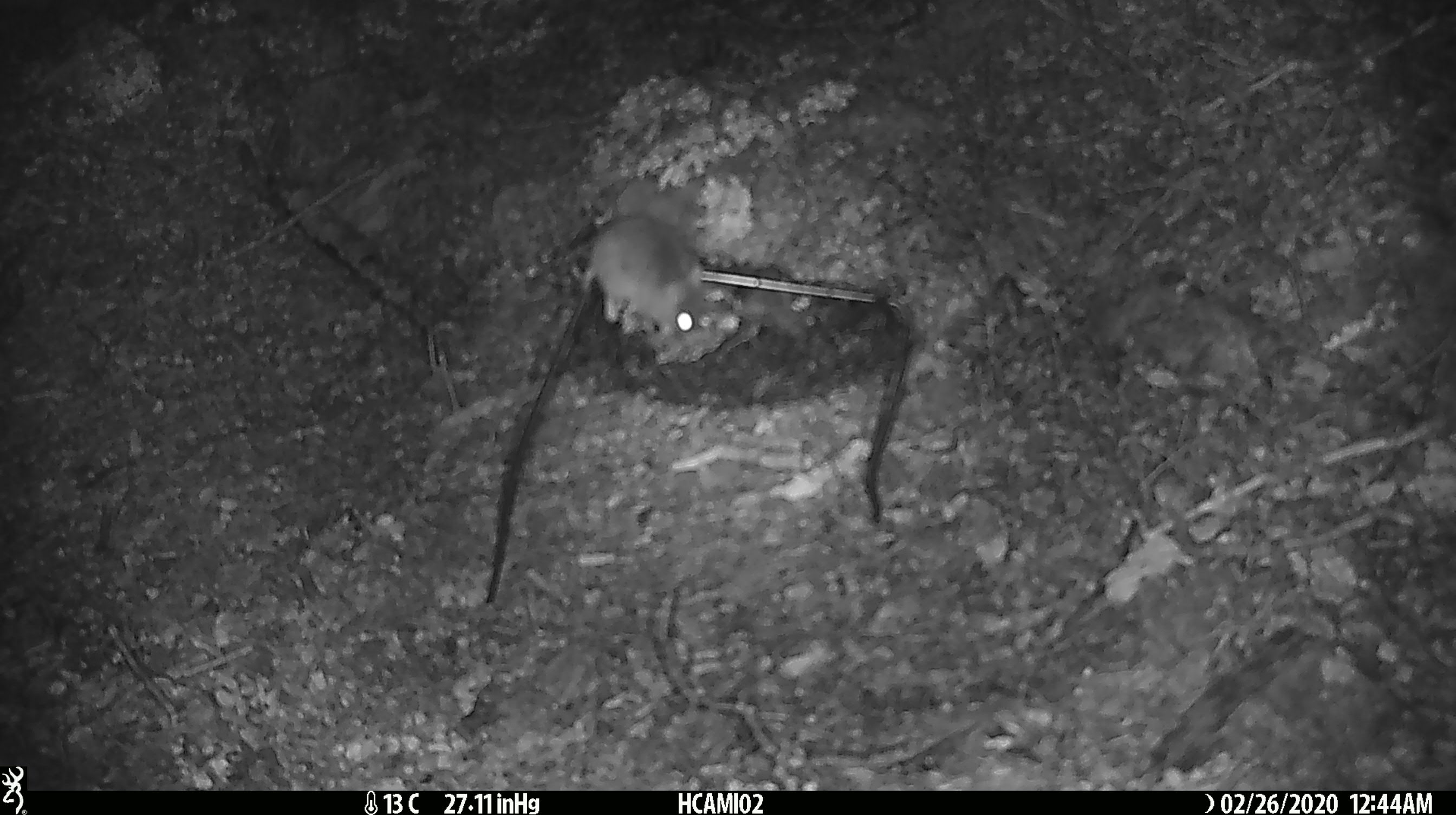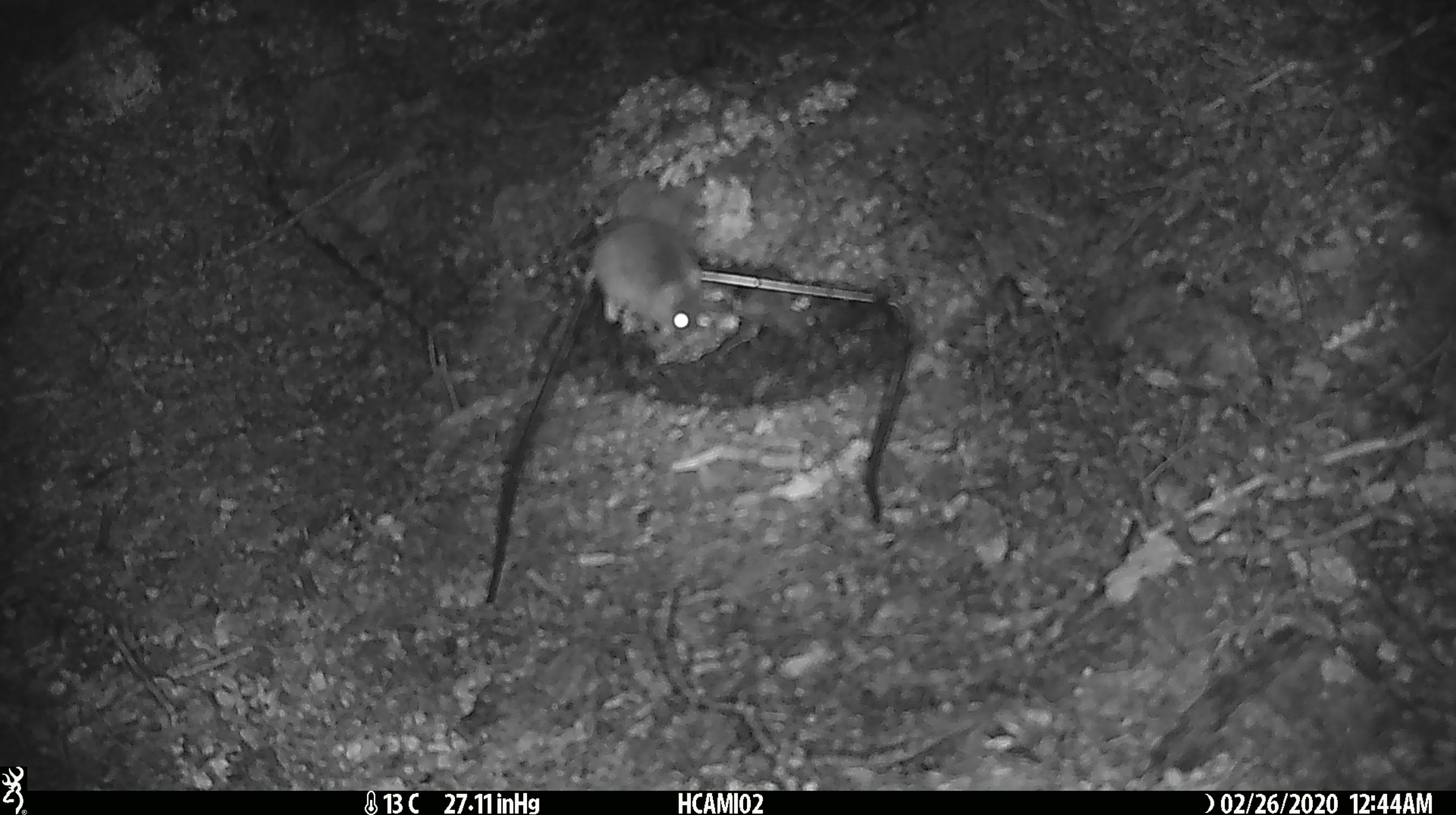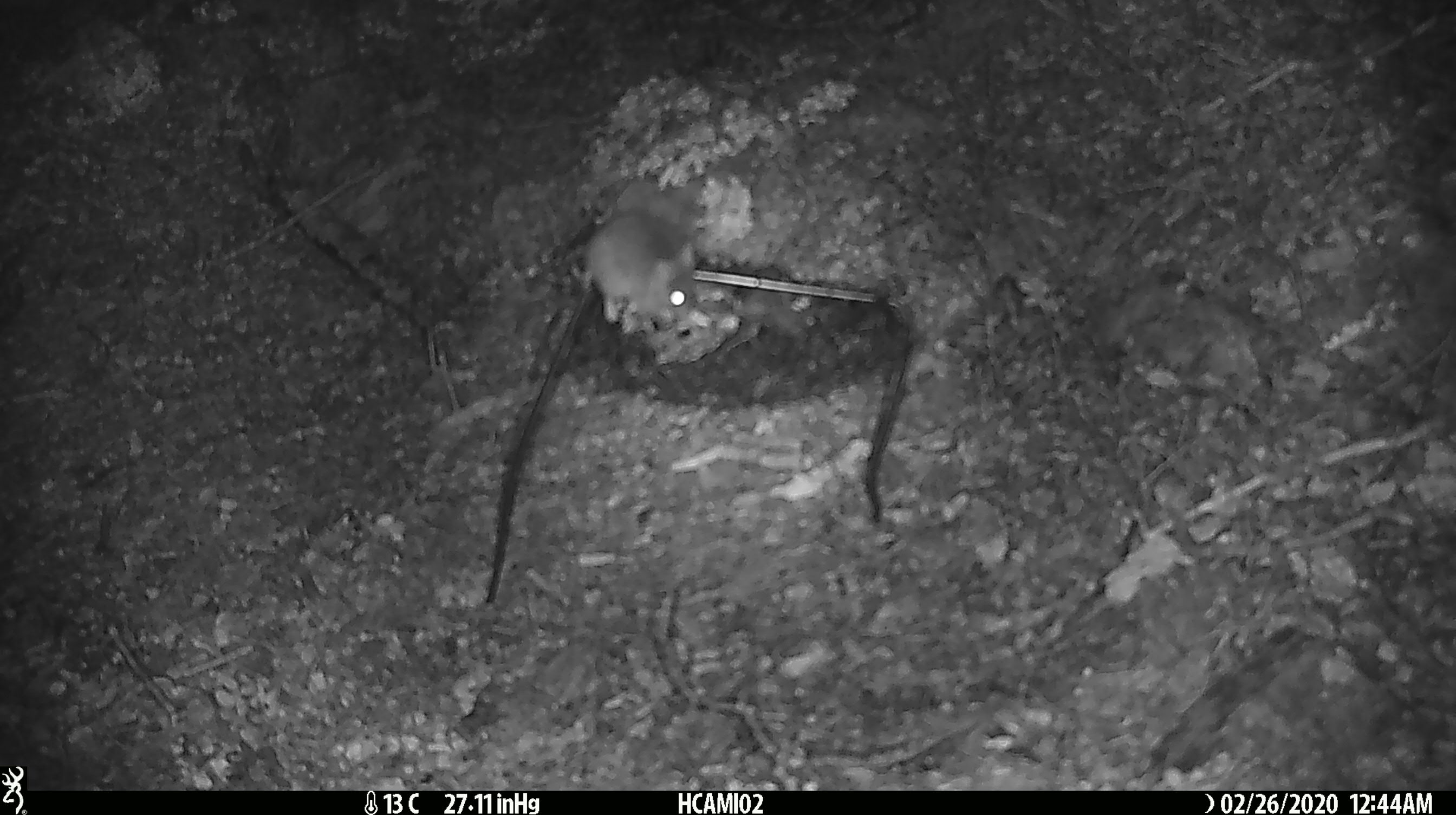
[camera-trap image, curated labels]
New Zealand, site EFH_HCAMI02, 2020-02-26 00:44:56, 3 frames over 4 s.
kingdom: Animalia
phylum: Chordata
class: Mammalia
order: Rodentia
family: Muridae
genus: Mus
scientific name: Mus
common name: mouse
Mouse (Mus).